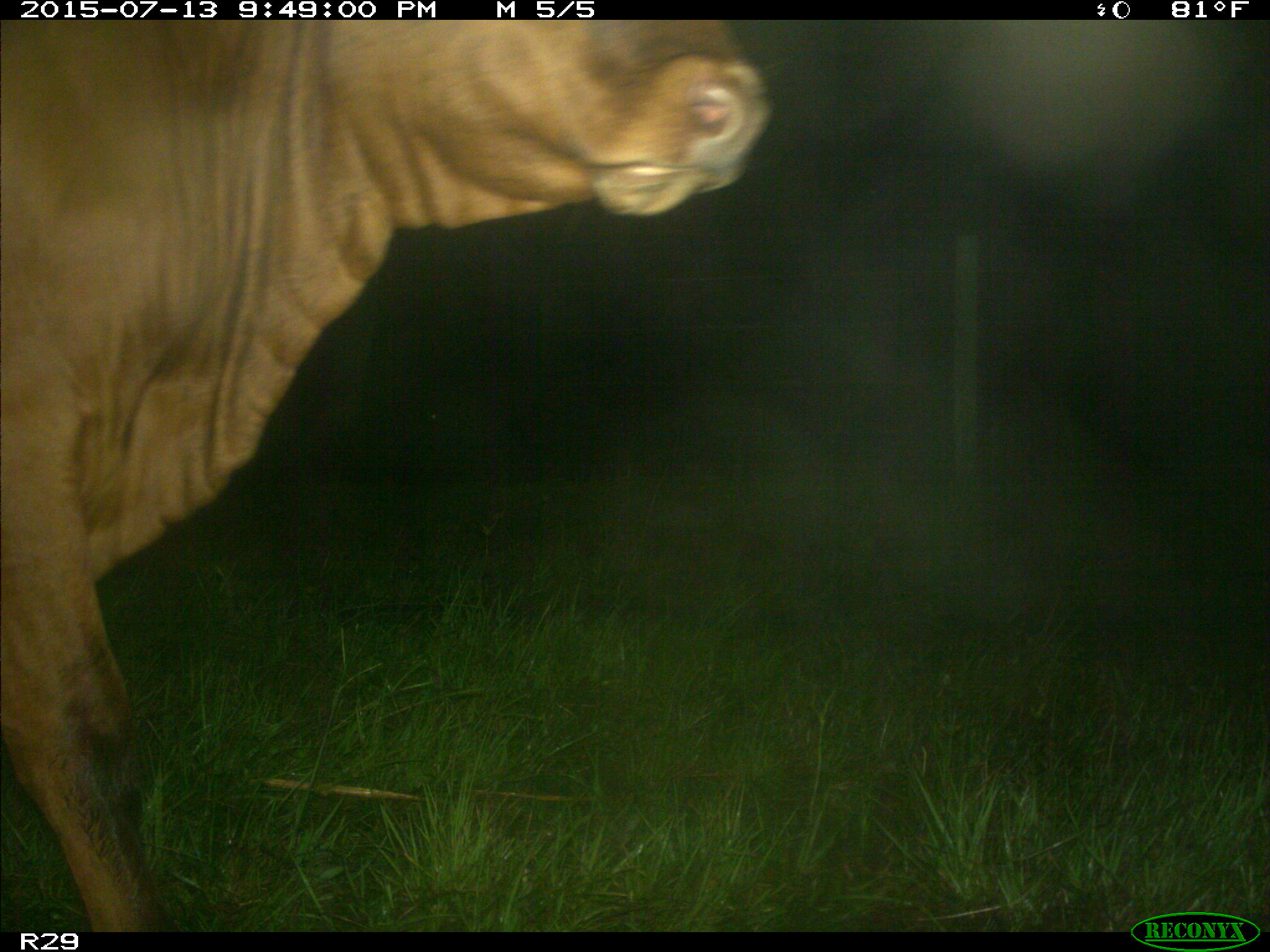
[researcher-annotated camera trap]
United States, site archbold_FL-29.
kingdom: Animalia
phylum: Chordata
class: Mammalia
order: Artiodactyla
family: Bovidae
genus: Bos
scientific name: Bos taurus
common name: domestic cow